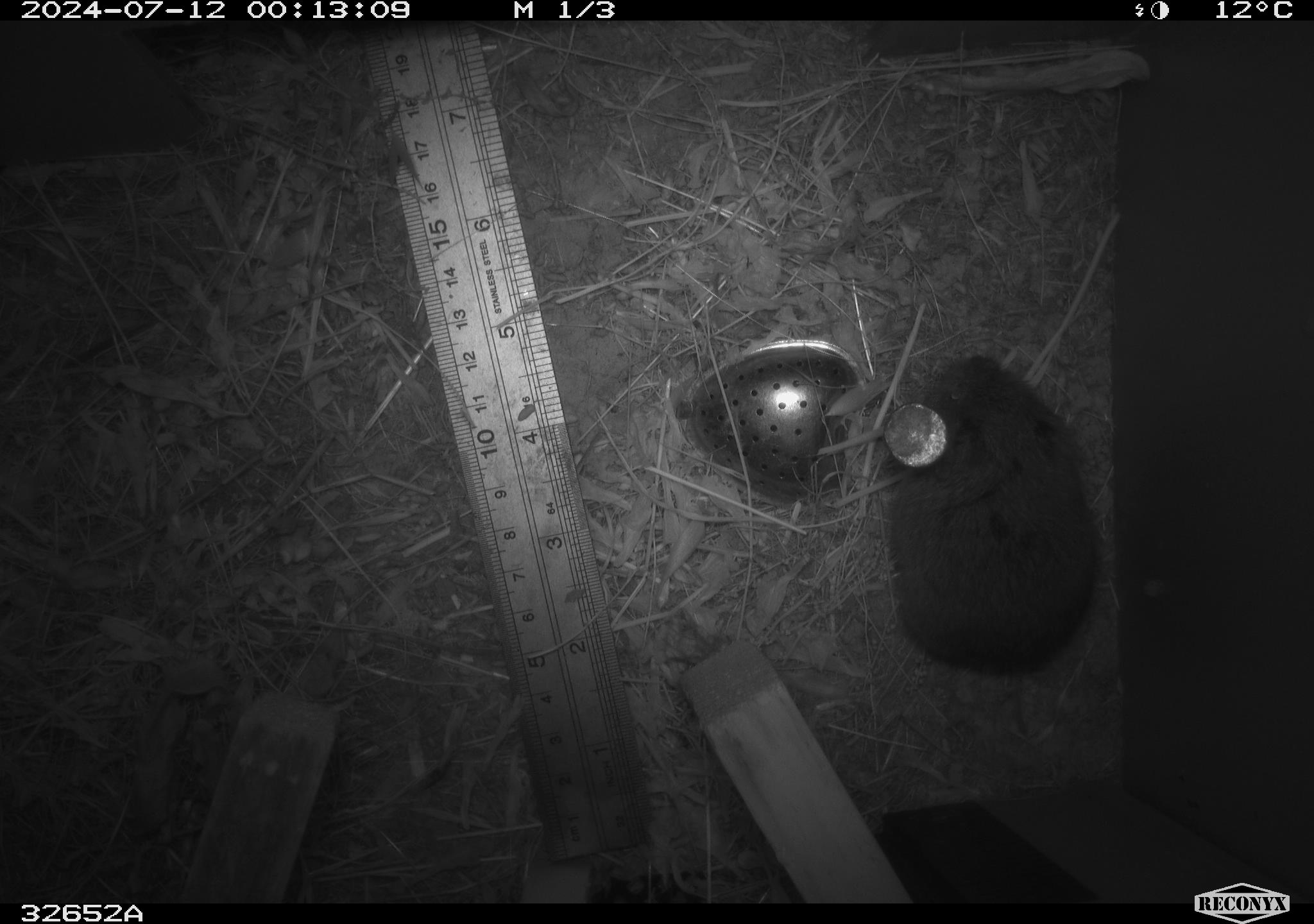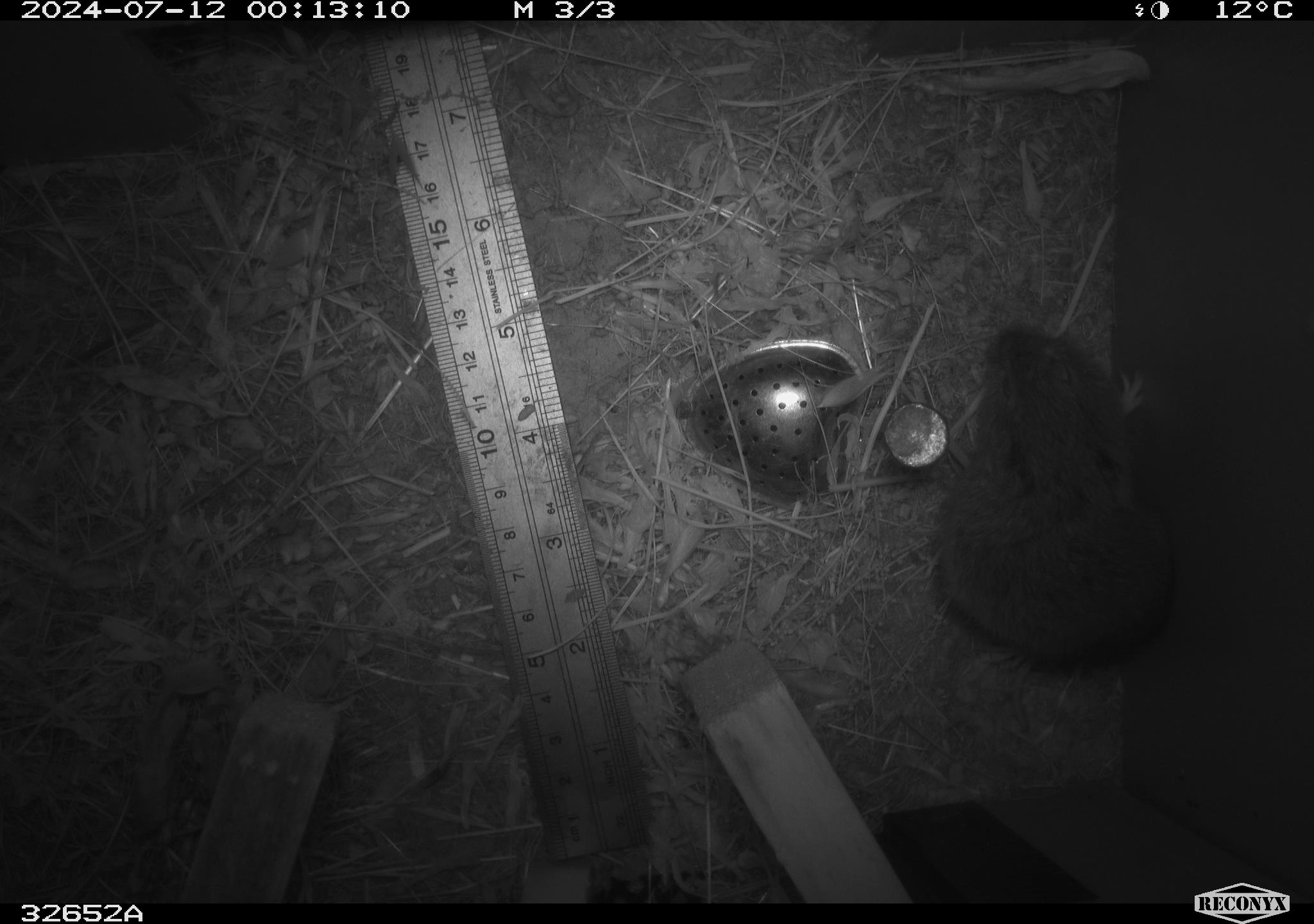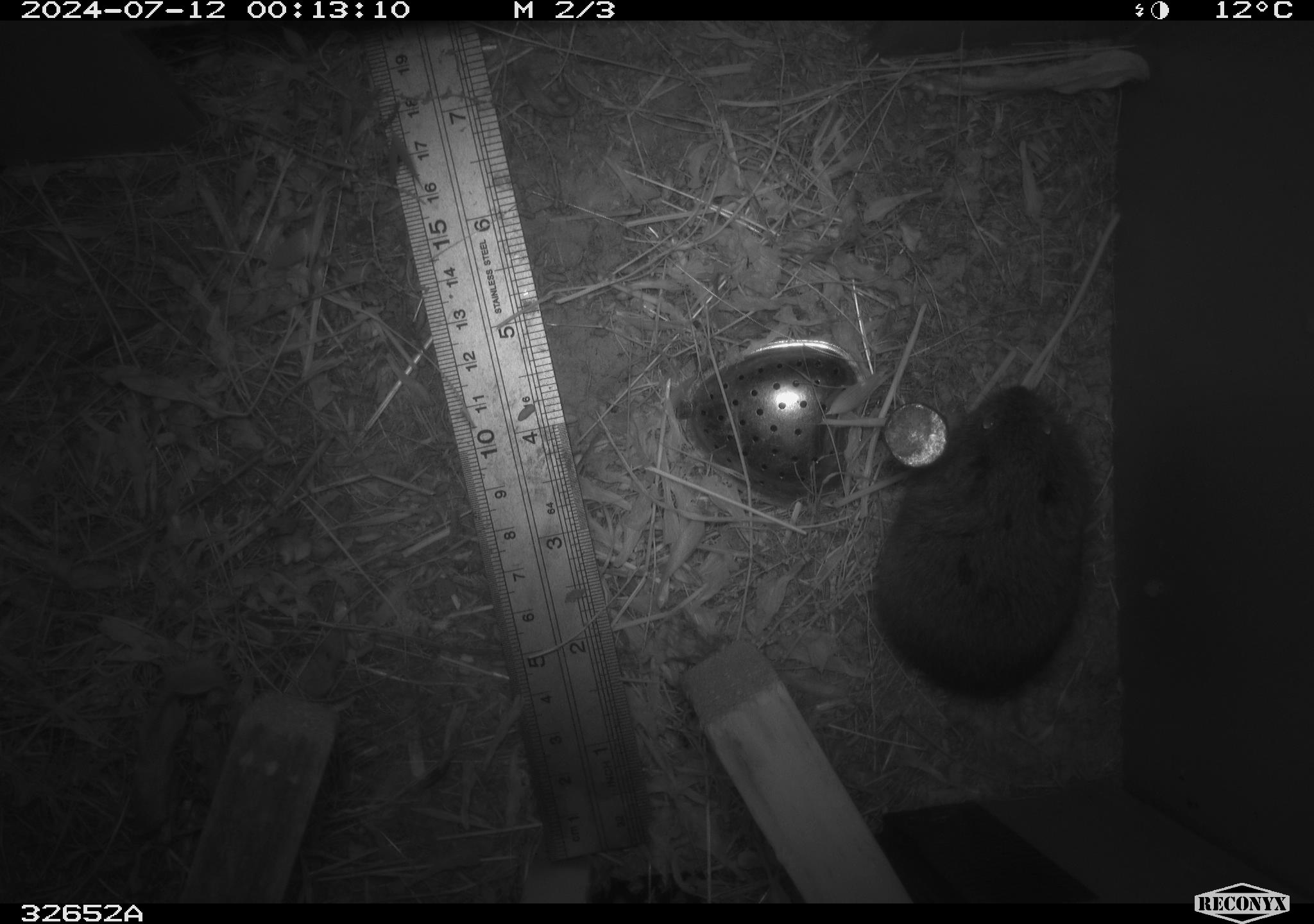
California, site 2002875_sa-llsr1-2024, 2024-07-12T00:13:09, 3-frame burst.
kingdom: Animalia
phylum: Chordata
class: Mammalia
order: Rodentia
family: Cricetidae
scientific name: Arvicolinae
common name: voles, lemmings, and muskrats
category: arvicolinae subfamily